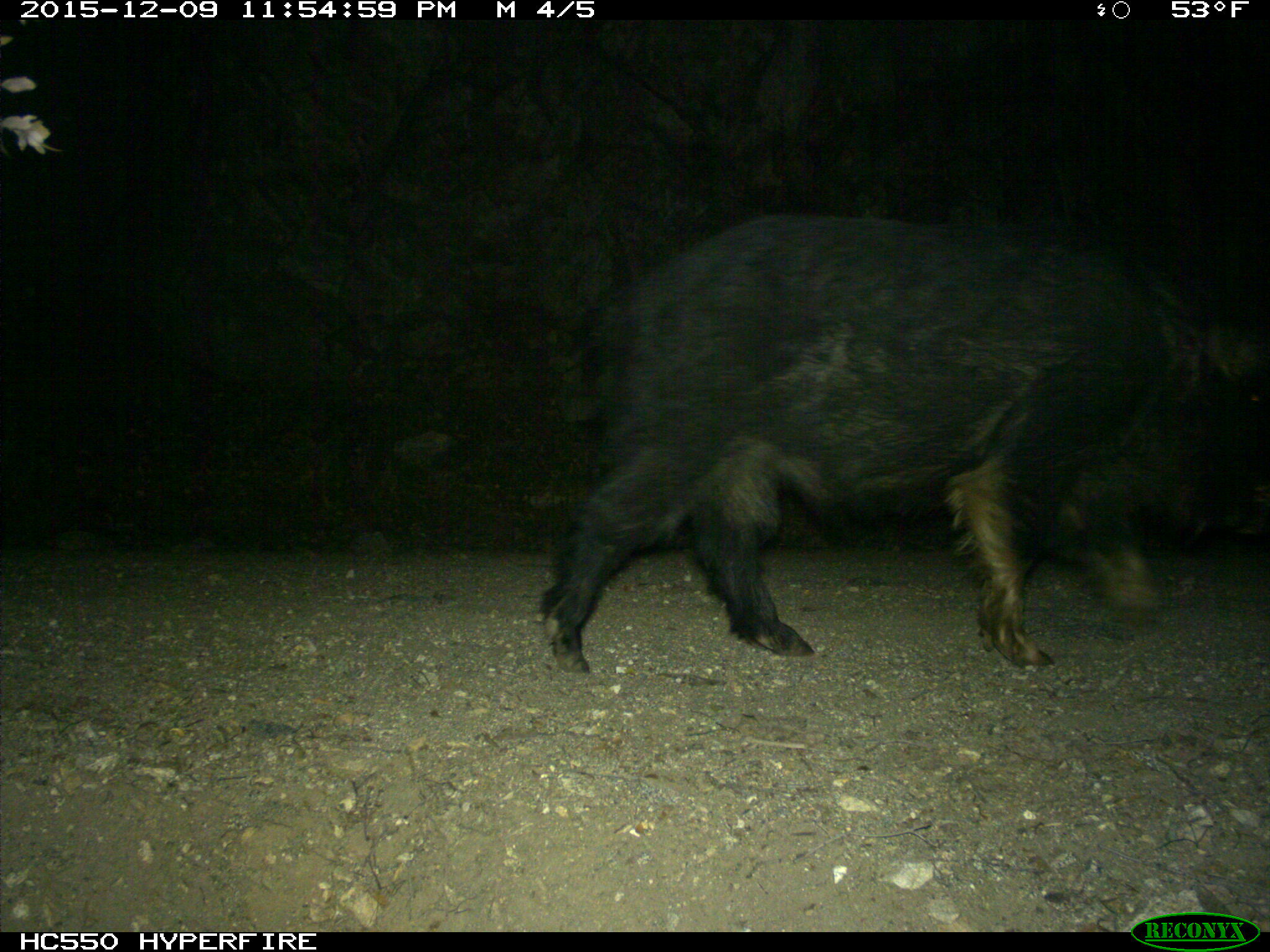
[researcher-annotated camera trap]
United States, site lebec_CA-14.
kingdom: Animalia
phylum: Chordata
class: Mammalia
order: Artiodactyla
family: Suidae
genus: Sus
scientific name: Sus scrofa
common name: wild boar